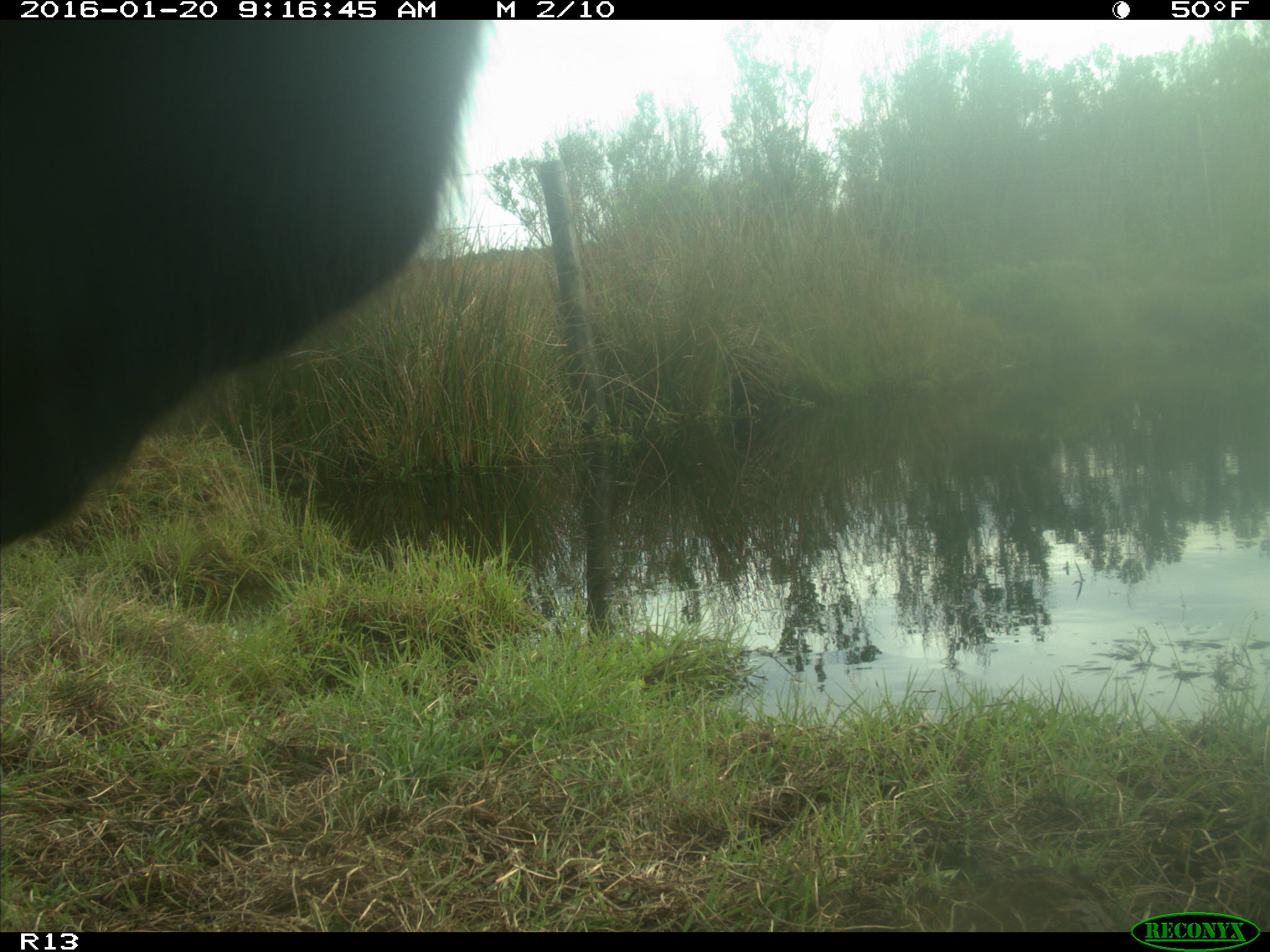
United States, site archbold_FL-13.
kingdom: Animalia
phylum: Chordata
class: Mammalia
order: Artiodactyla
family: Bovidae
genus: Bos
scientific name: Bos taurus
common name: domestic cow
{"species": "Bos taurus (domestic cow)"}